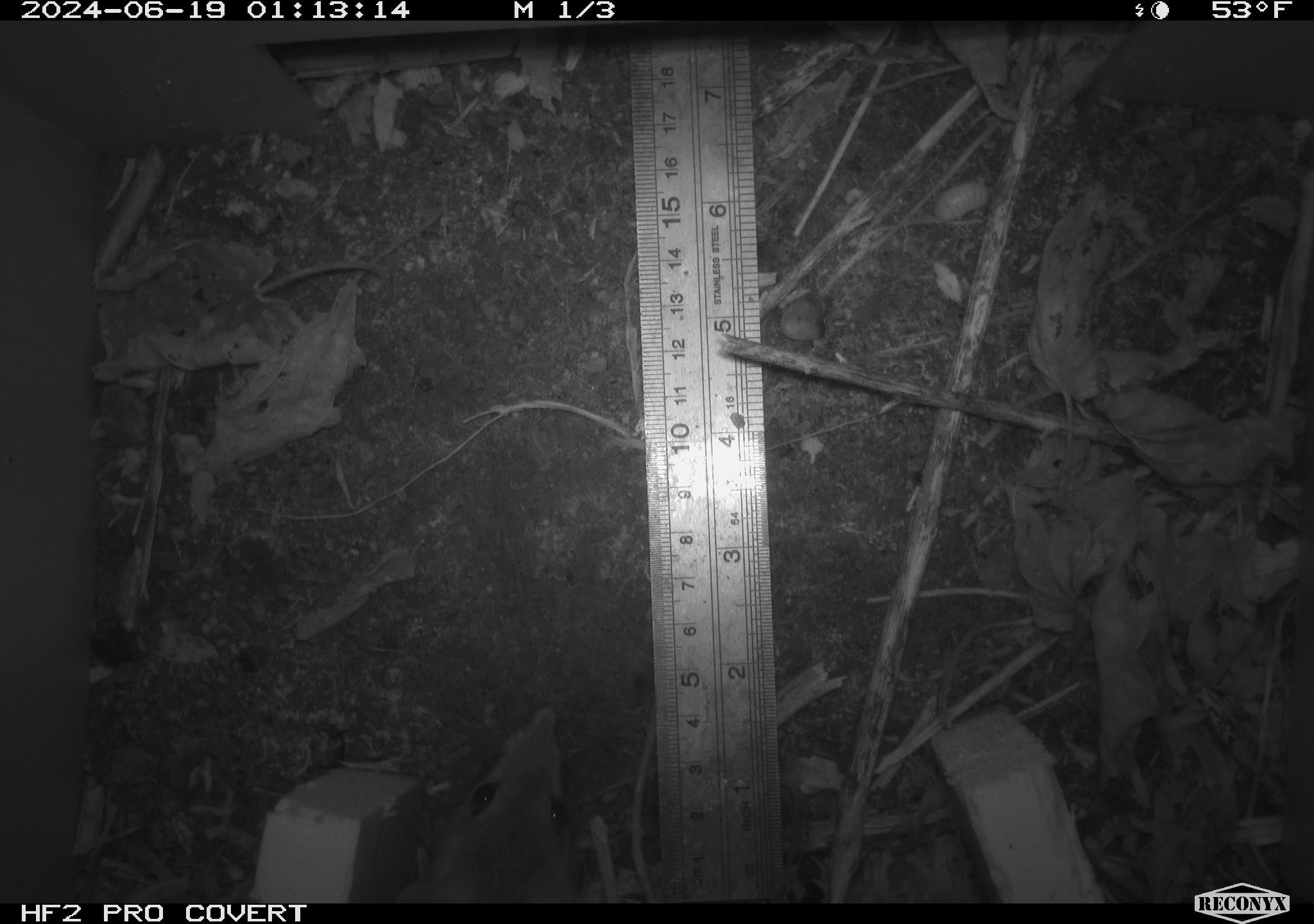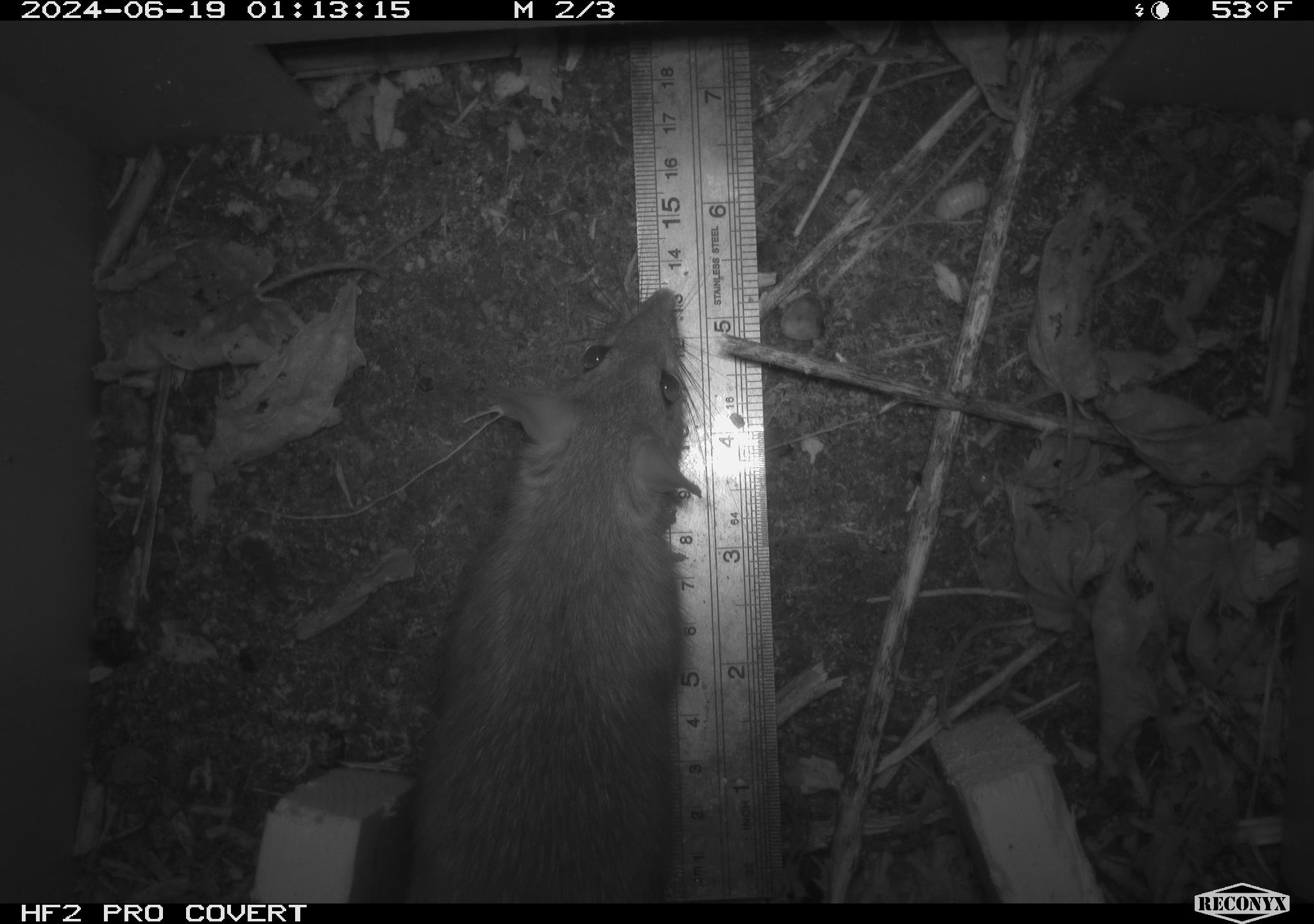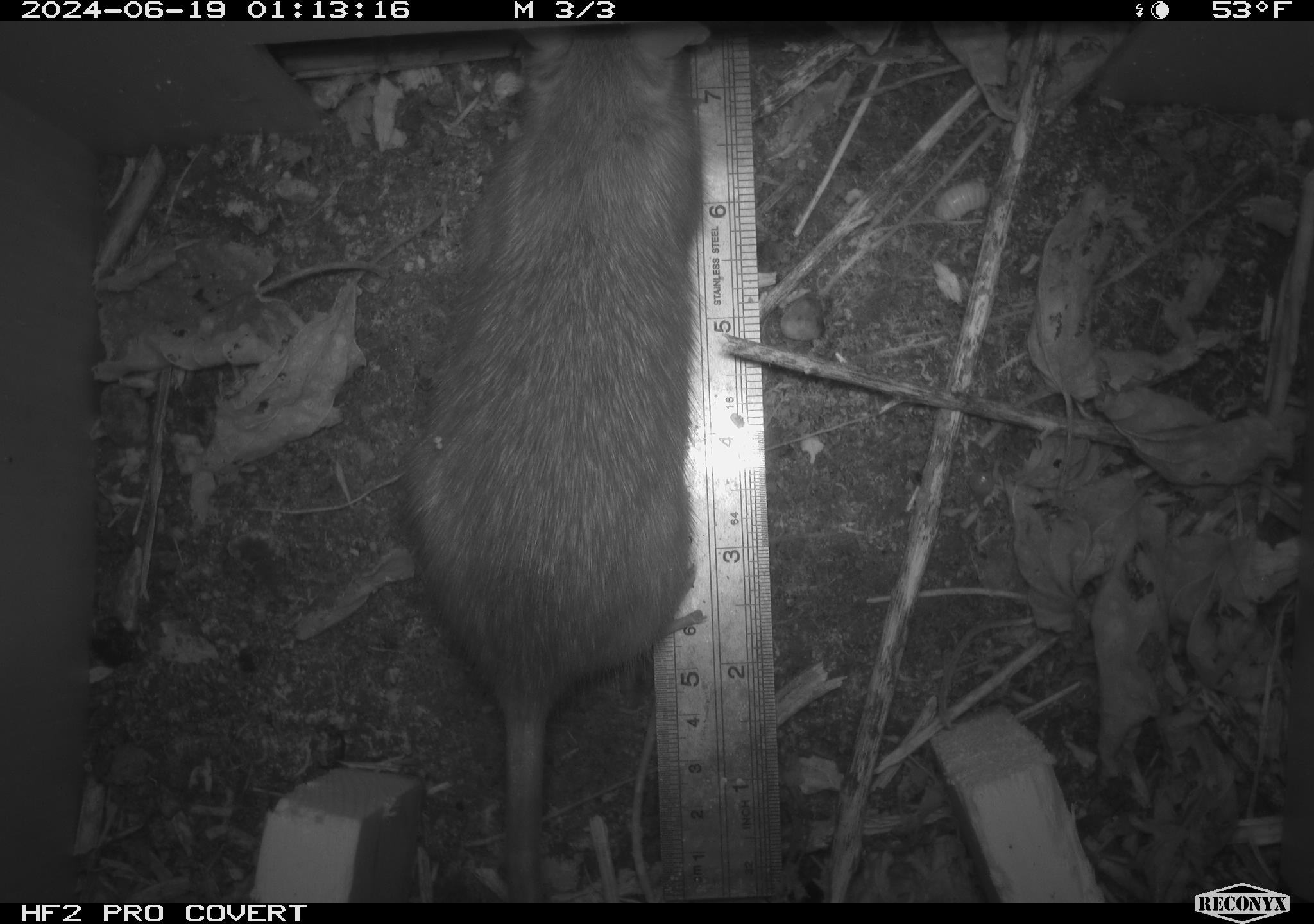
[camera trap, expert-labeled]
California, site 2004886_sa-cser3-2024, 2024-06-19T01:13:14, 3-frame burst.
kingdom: Animalia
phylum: Chordata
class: Mammalia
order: Rodentia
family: Muridae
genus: Rattus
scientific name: Rattus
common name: rat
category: rattus species